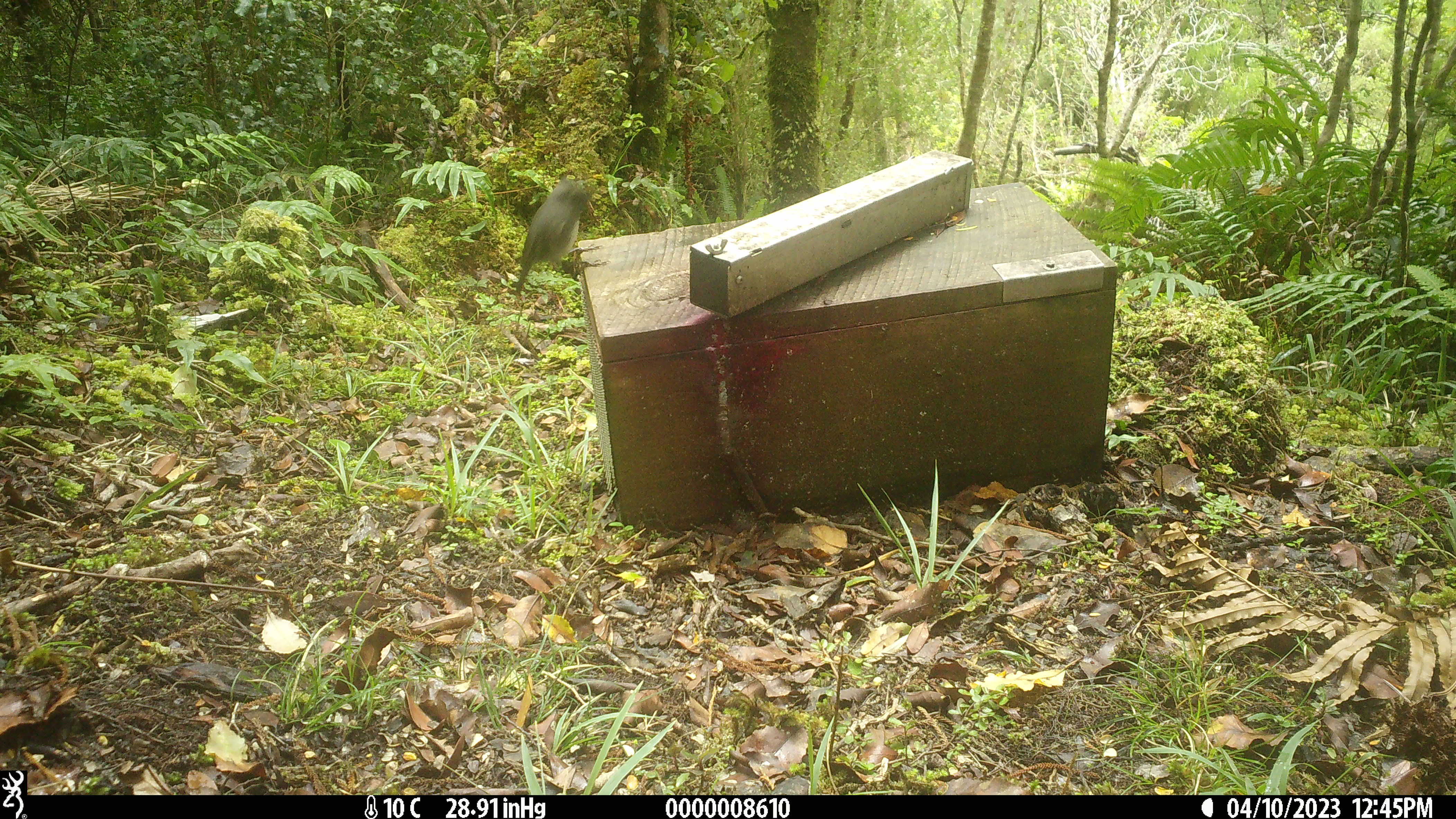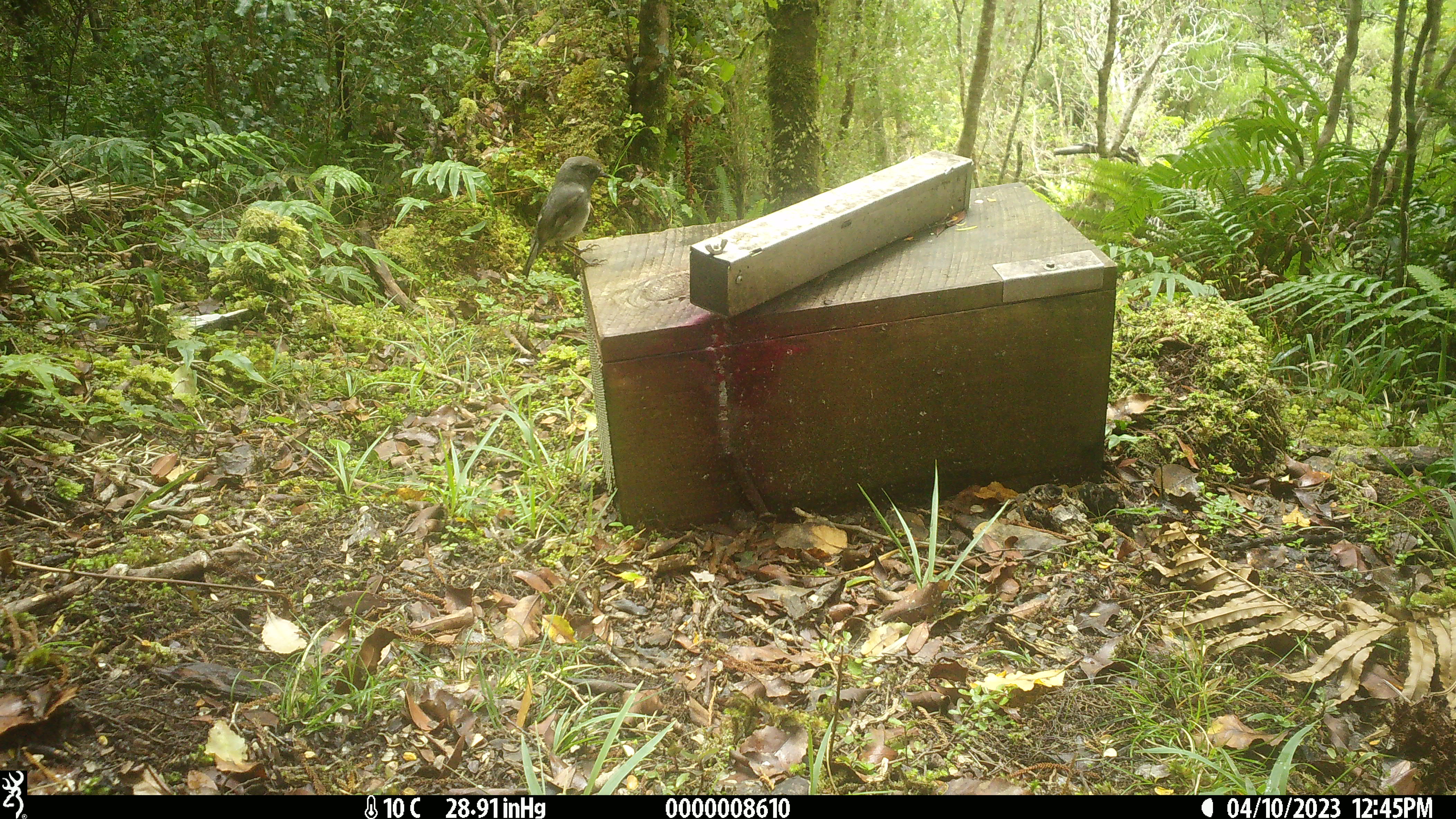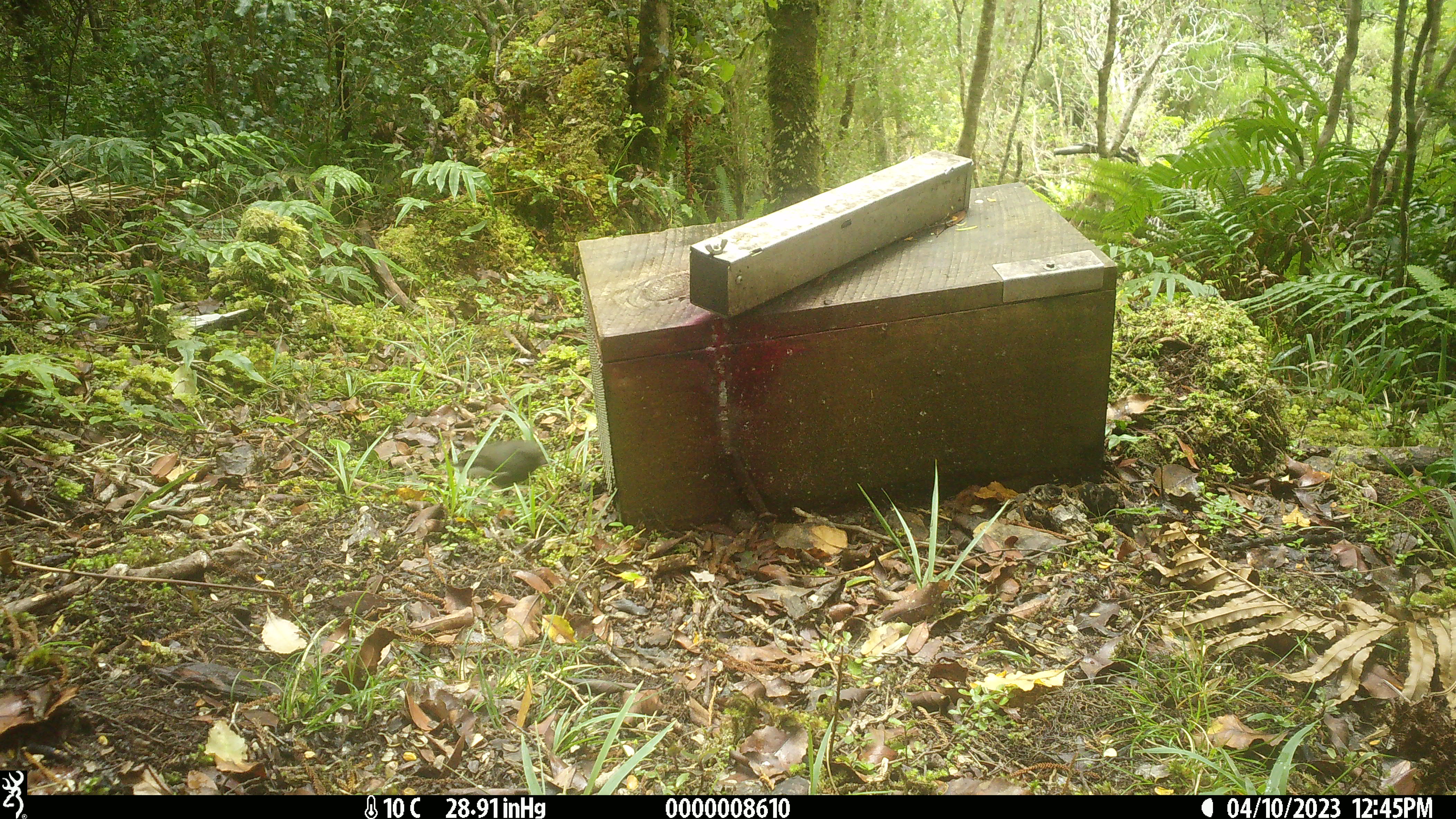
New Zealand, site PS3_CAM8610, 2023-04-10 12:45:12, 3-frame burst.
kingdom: Animalia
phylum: Chordata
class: Aves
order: Passeriformes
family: Petroicidae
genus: Petroica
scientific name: Petroica australis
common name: new zealand robin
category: robin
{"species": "robin (new zealand robin) (Petroica australis)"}